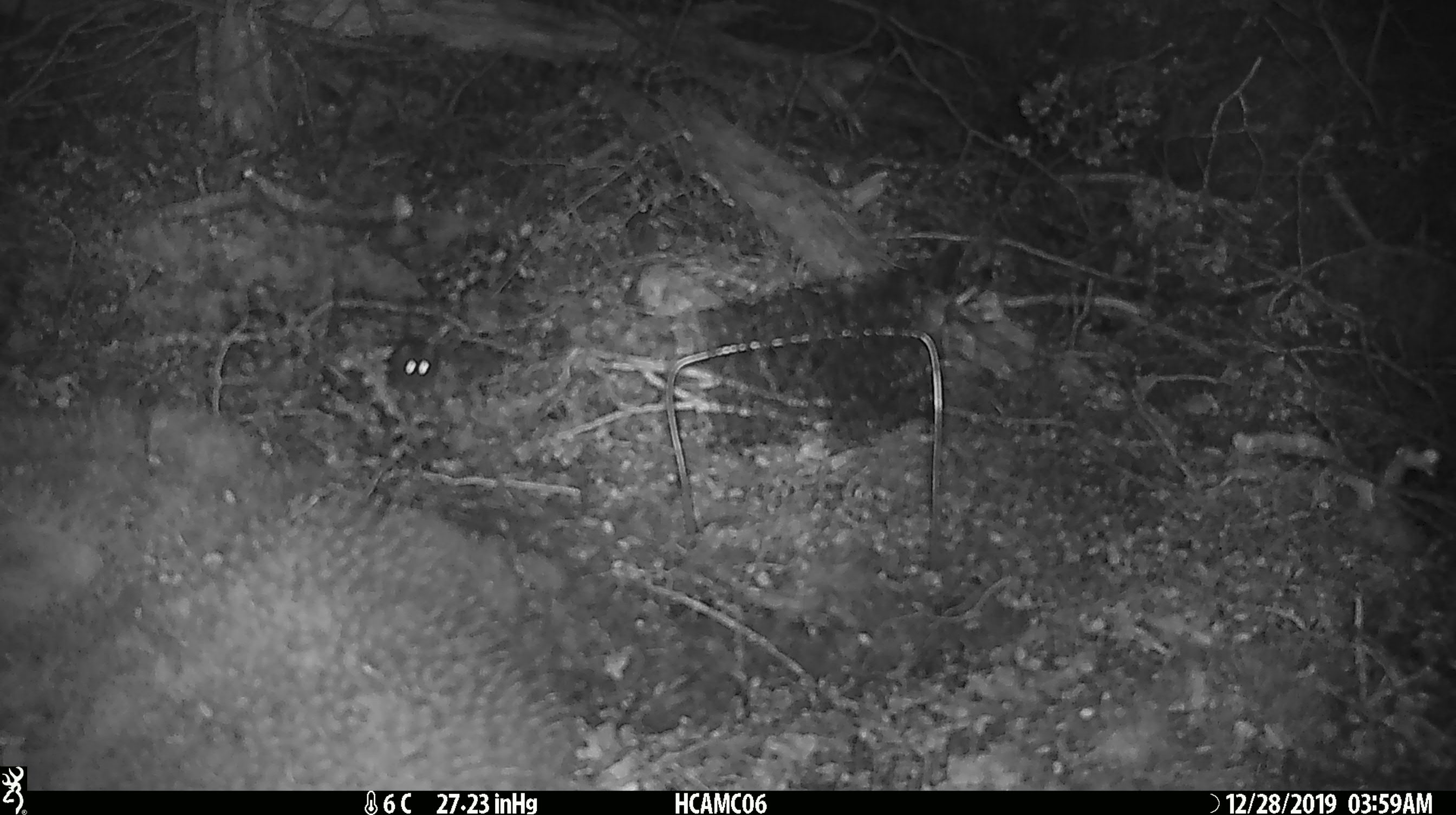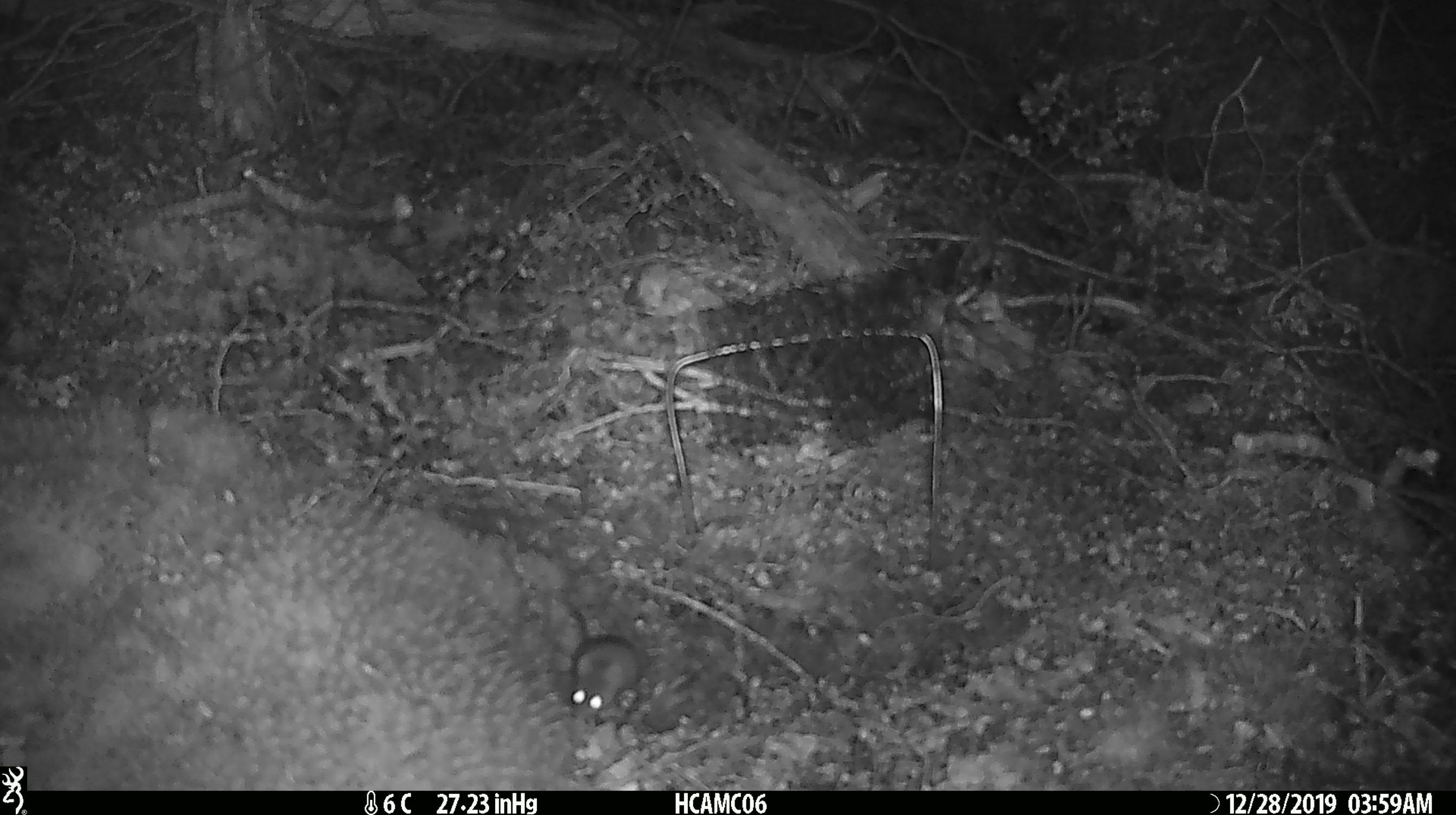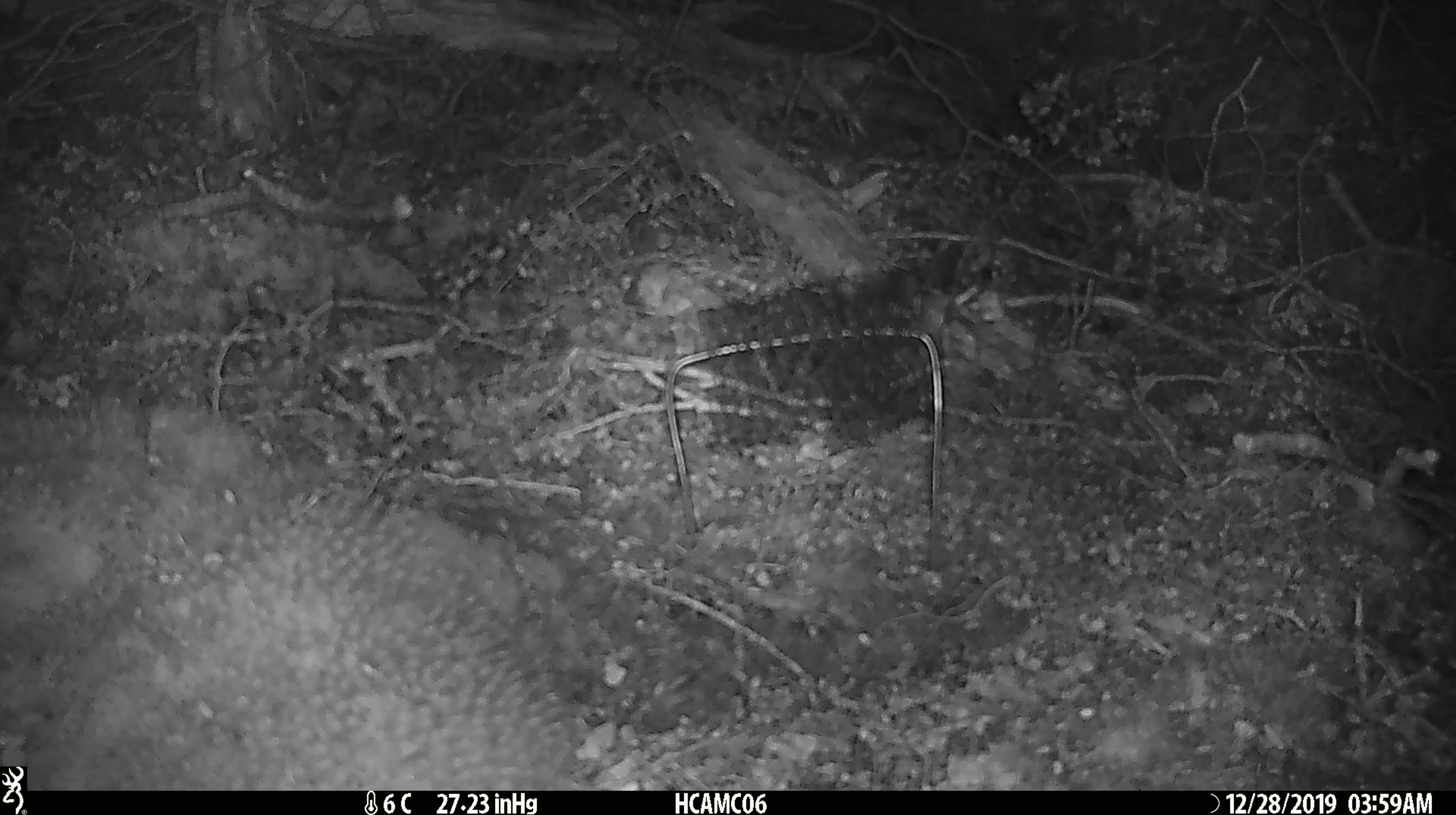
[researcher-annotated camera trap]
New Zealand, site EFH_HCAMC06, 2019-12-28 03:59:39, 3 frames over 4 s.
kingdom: Animalia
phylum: Chordata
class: Mammalia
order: Rodentia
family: Muridae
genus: Mus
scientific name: Mus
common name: mouse